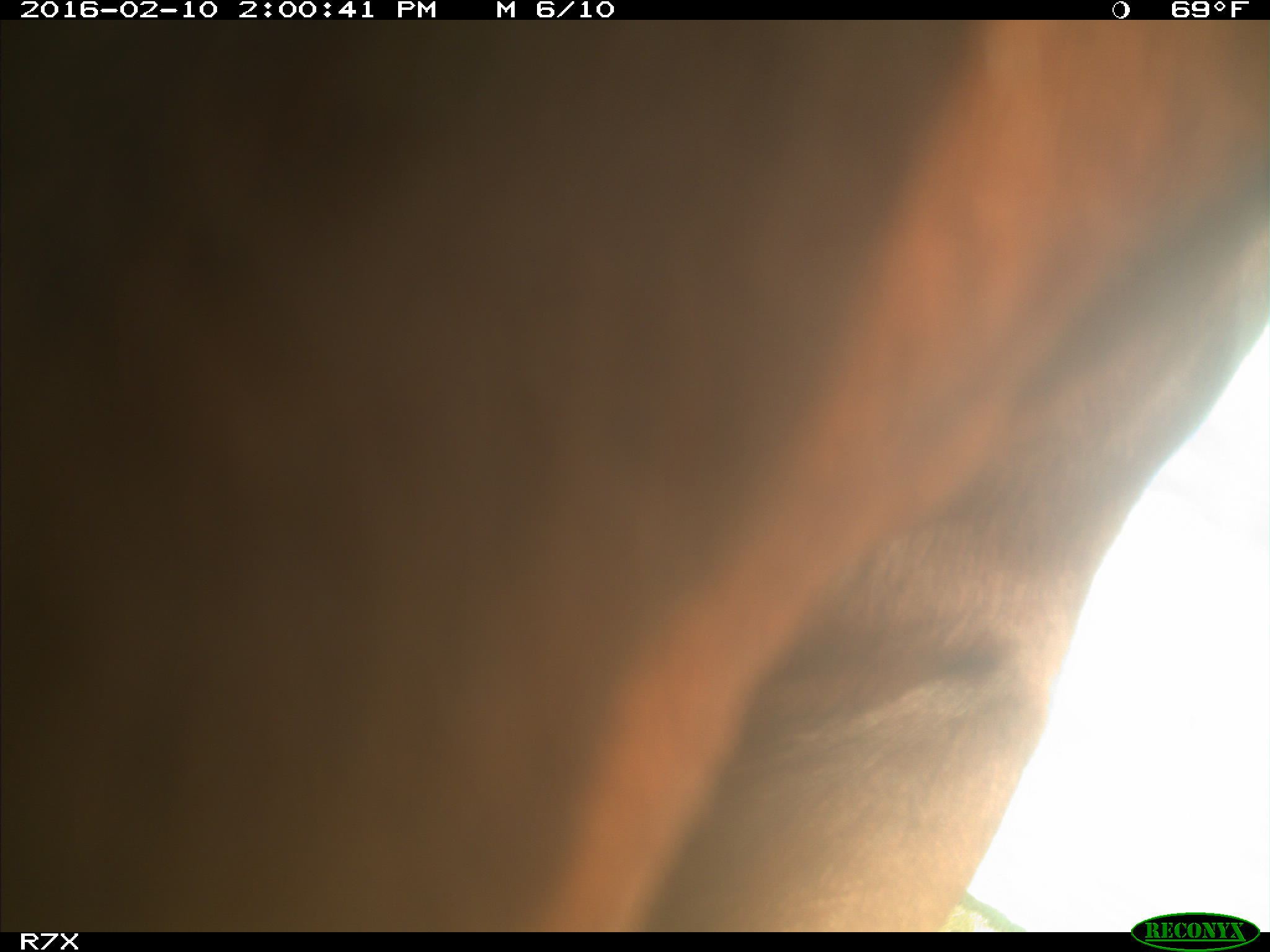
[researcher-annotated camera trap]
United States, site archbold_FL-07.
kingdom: Animalia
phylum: Chordata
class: Mammalia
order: Artiodactyla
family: Bovidae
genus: Bos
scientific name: Bos taurus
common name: domestic cow